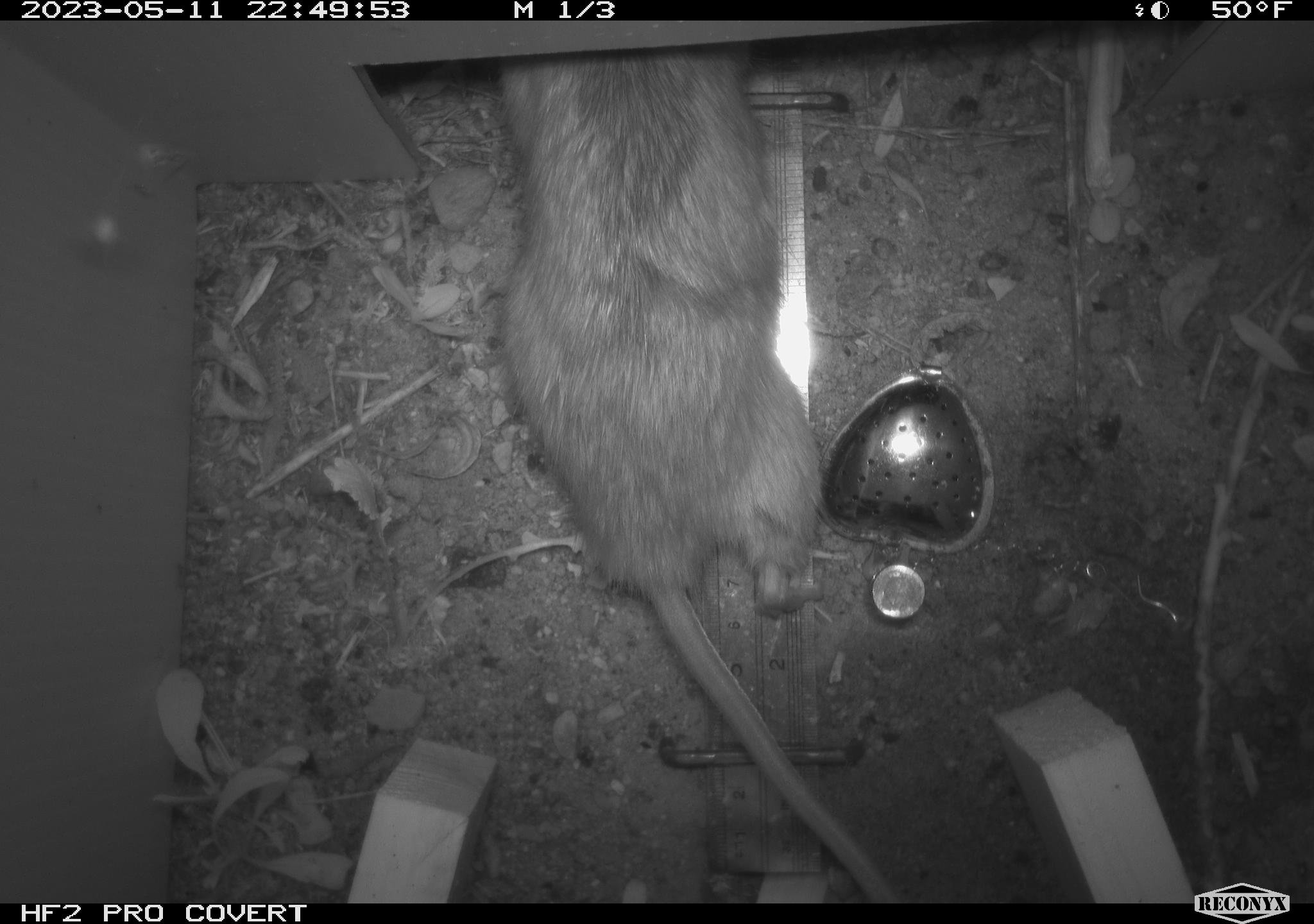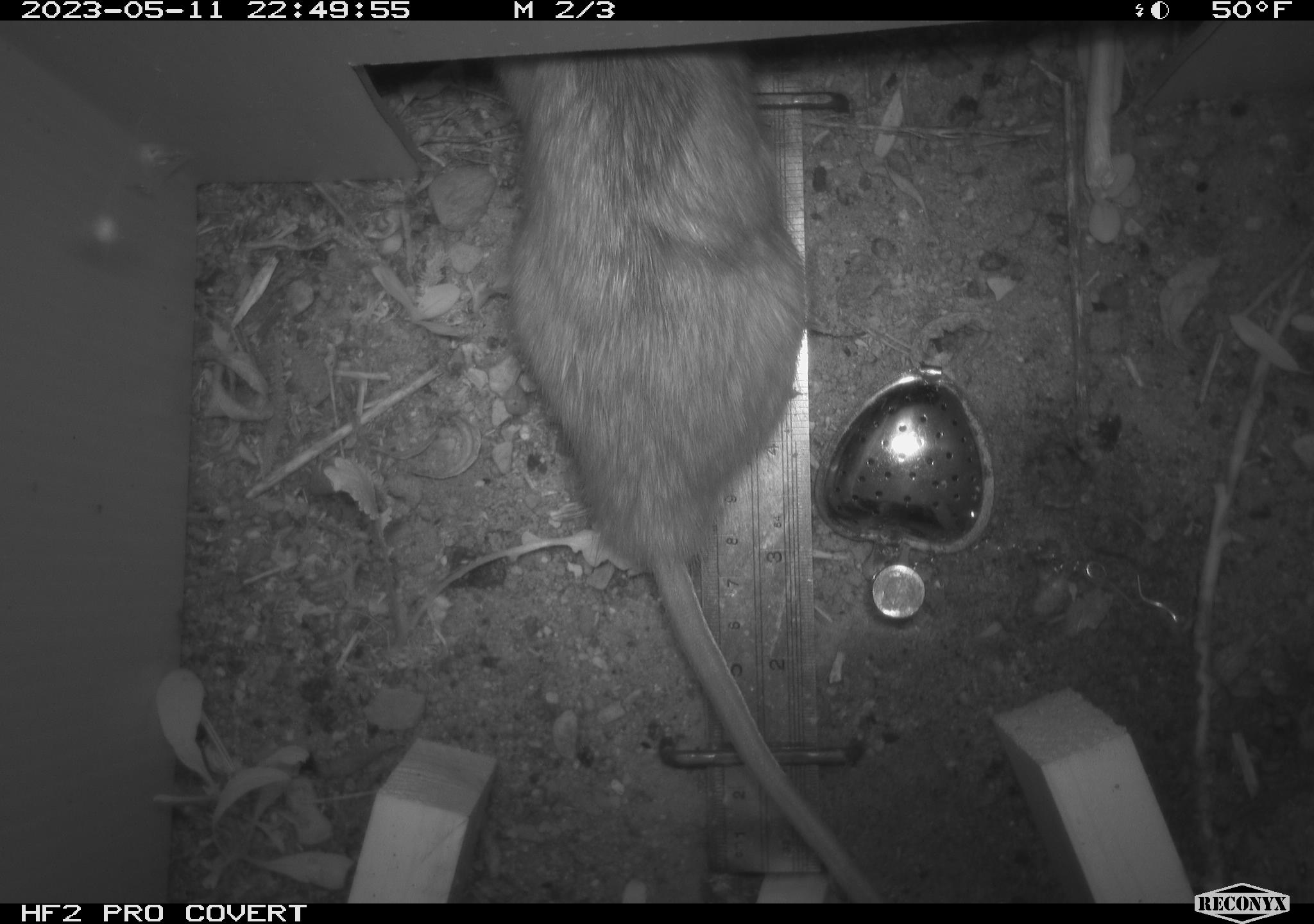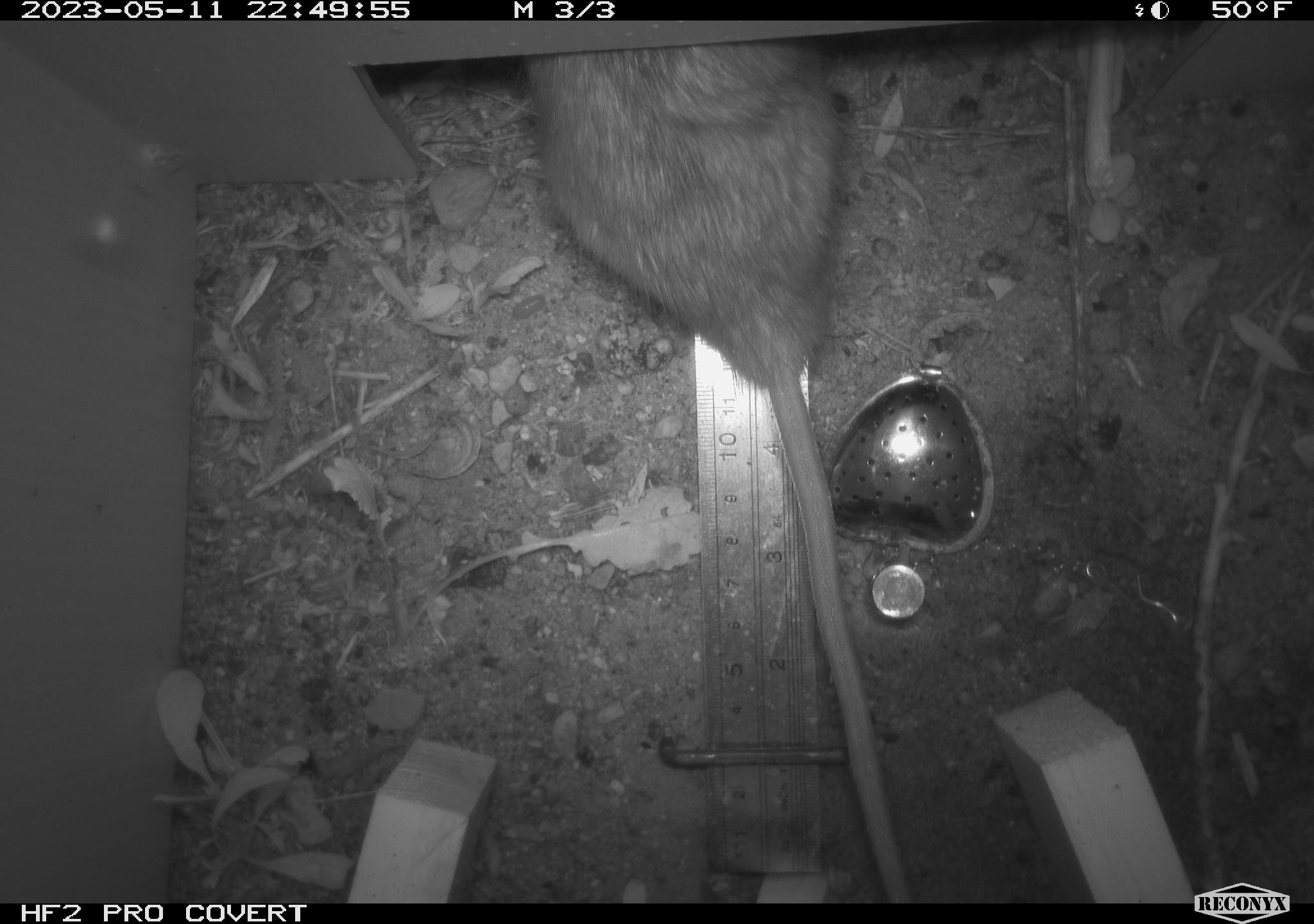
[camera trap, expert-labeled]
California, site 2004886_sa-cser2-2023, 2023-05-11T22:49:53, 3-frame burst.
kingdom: Animalia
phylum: Chordata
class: Mammalia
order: Rodentia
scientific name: Rodentia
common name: woodrat or rat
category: woodrat or rat species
Woodrat or rat species (woodrat or rat) (Rodentia).